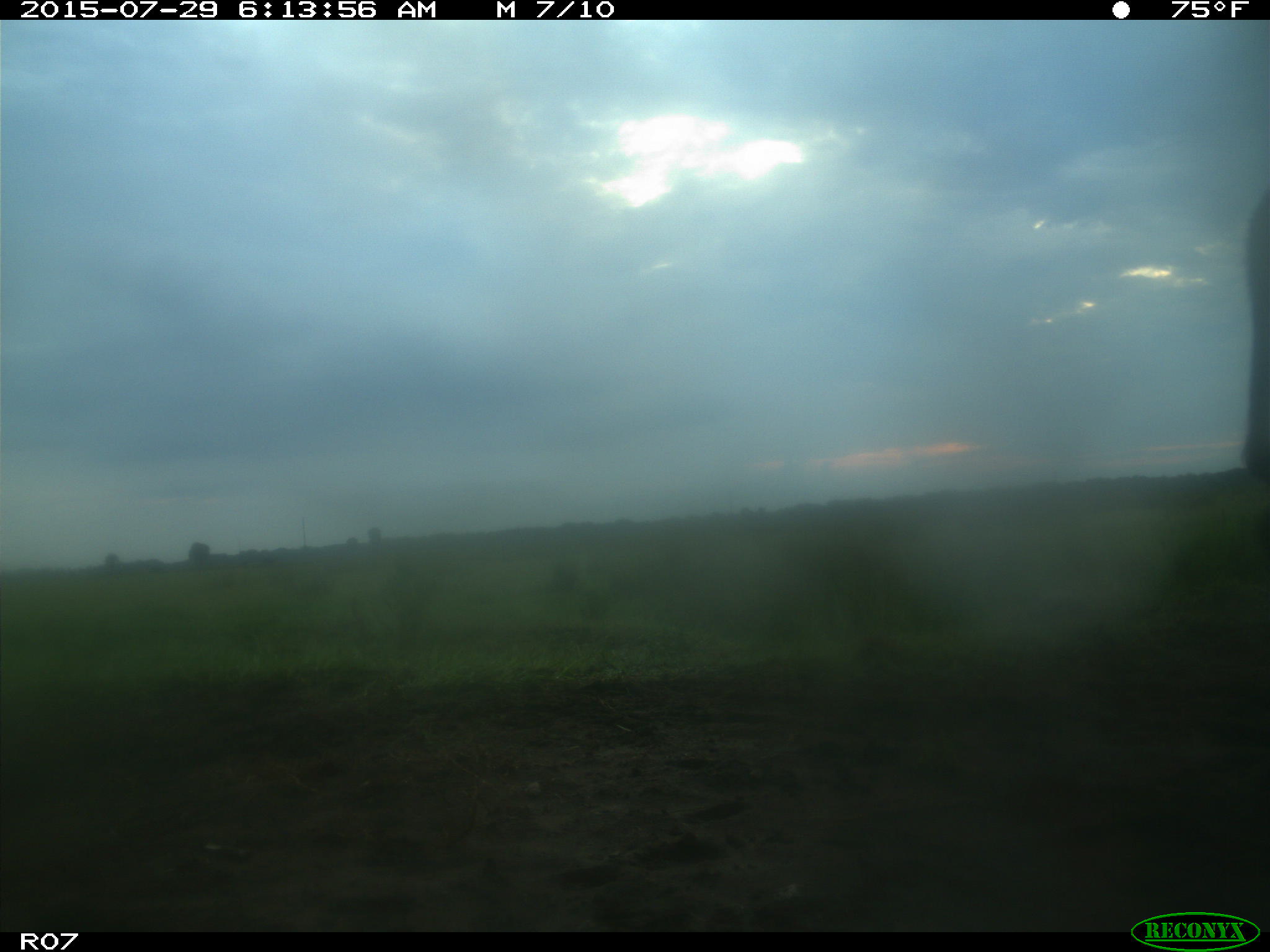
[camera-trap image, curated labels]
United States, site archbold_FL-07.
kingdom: Animalia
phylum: Chordata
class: Mammalia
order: Artiodactyla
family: Bovidae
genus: Bos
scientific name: Bos taurus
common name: domestic cow